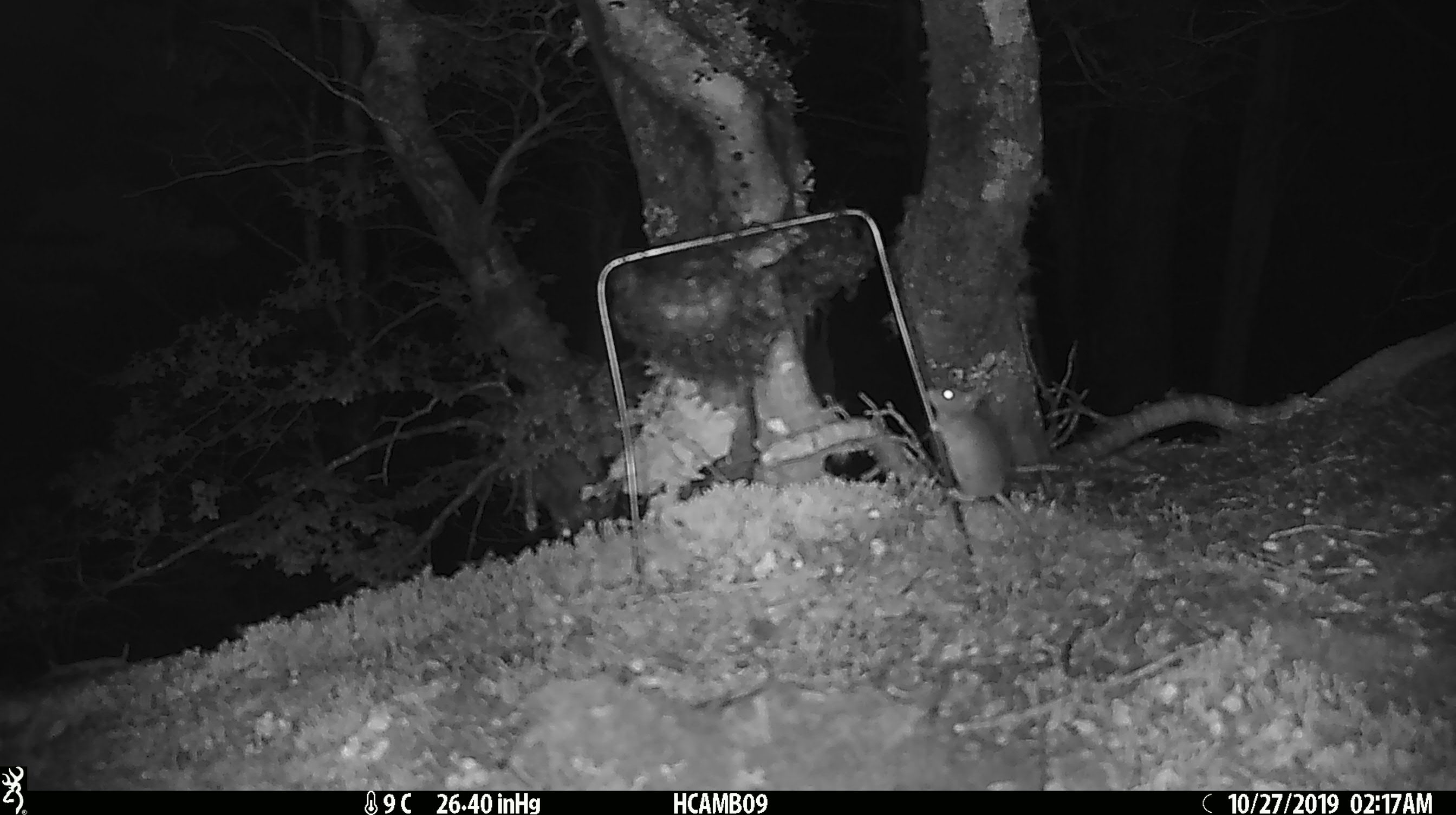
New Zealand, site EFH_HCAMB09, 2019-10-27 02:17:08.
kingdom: Animalia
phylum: Chordata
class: Mammalia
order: Rodentia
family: Muridae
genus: Mus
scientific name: Mus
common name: mouse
Mouse (Mus).